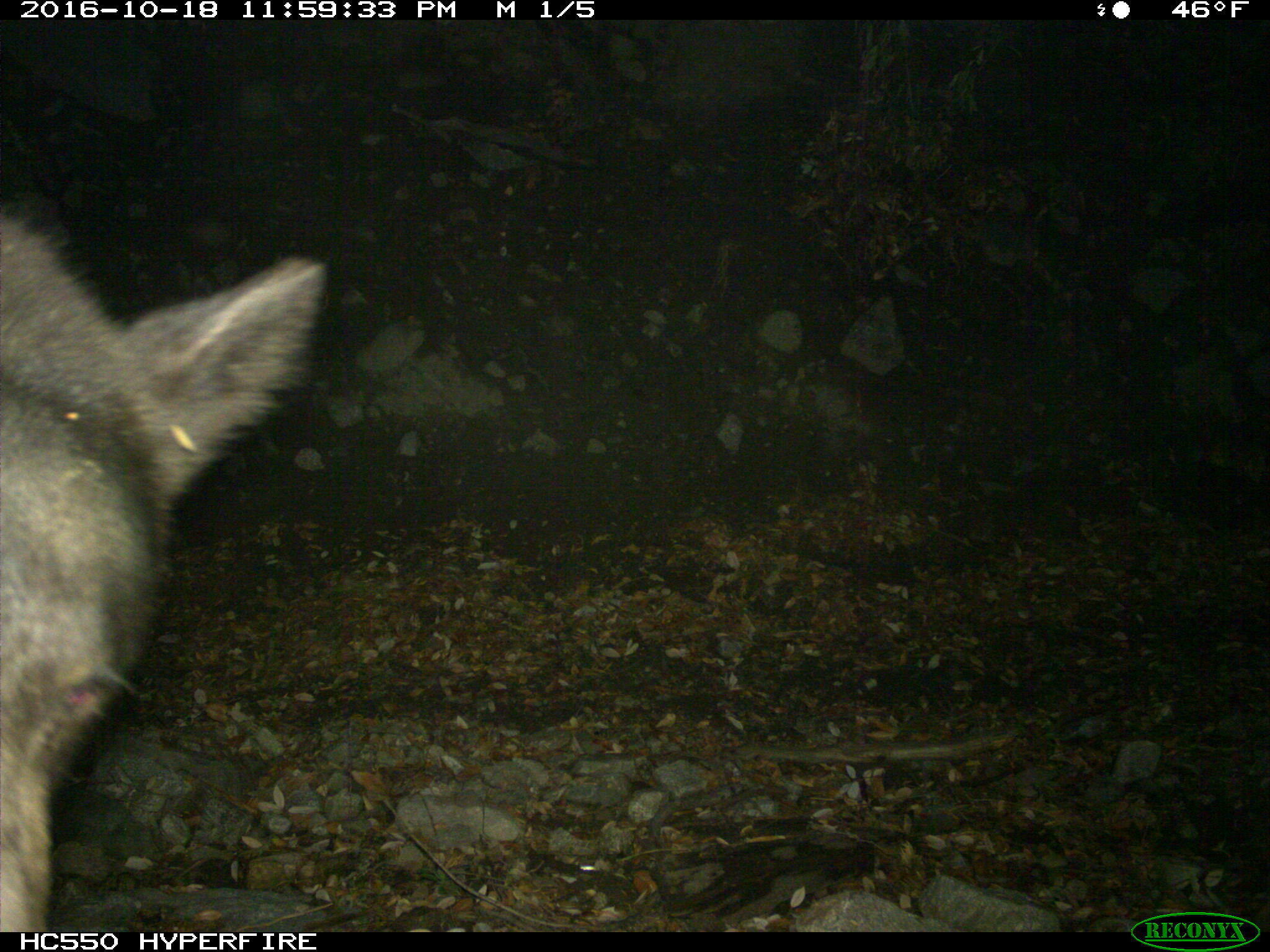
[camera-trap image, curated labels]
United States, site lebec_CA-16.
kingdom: Animalia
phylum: Chordata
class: Mammalia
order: Carnivora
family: Ursidae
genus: Ursus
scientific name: Ursus americanus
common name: american black bear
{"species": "Ursus americanus (american black bear)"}